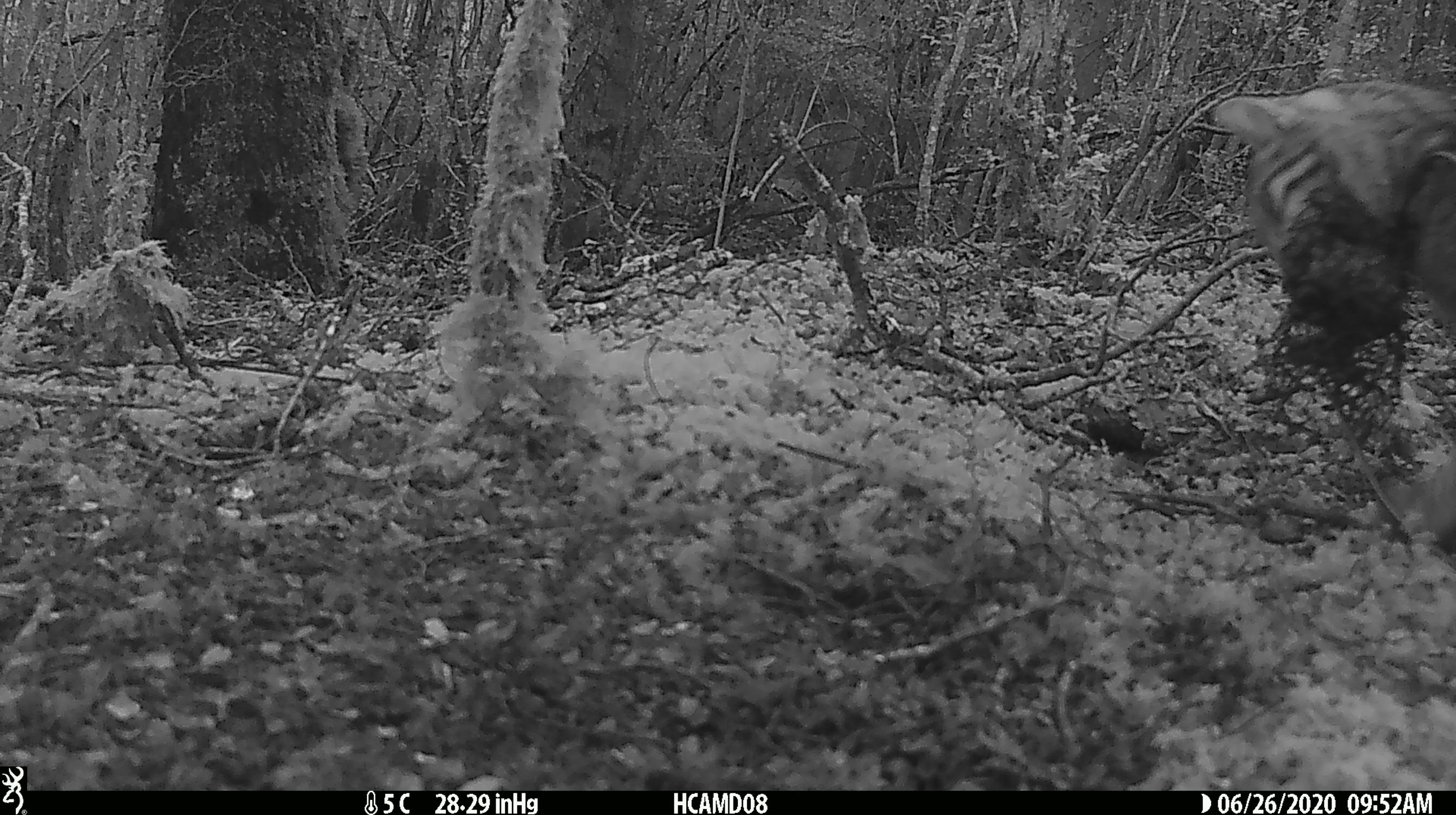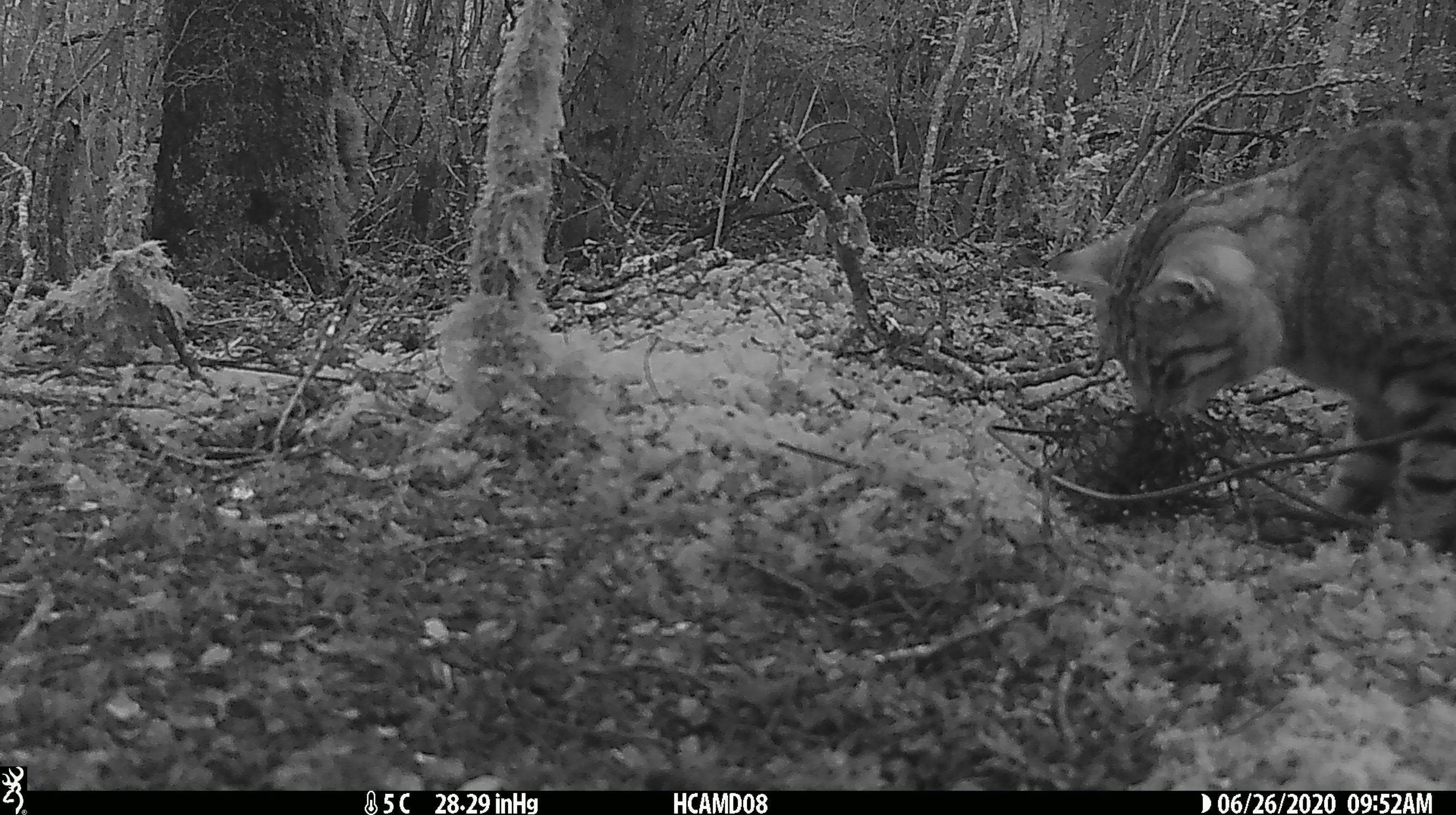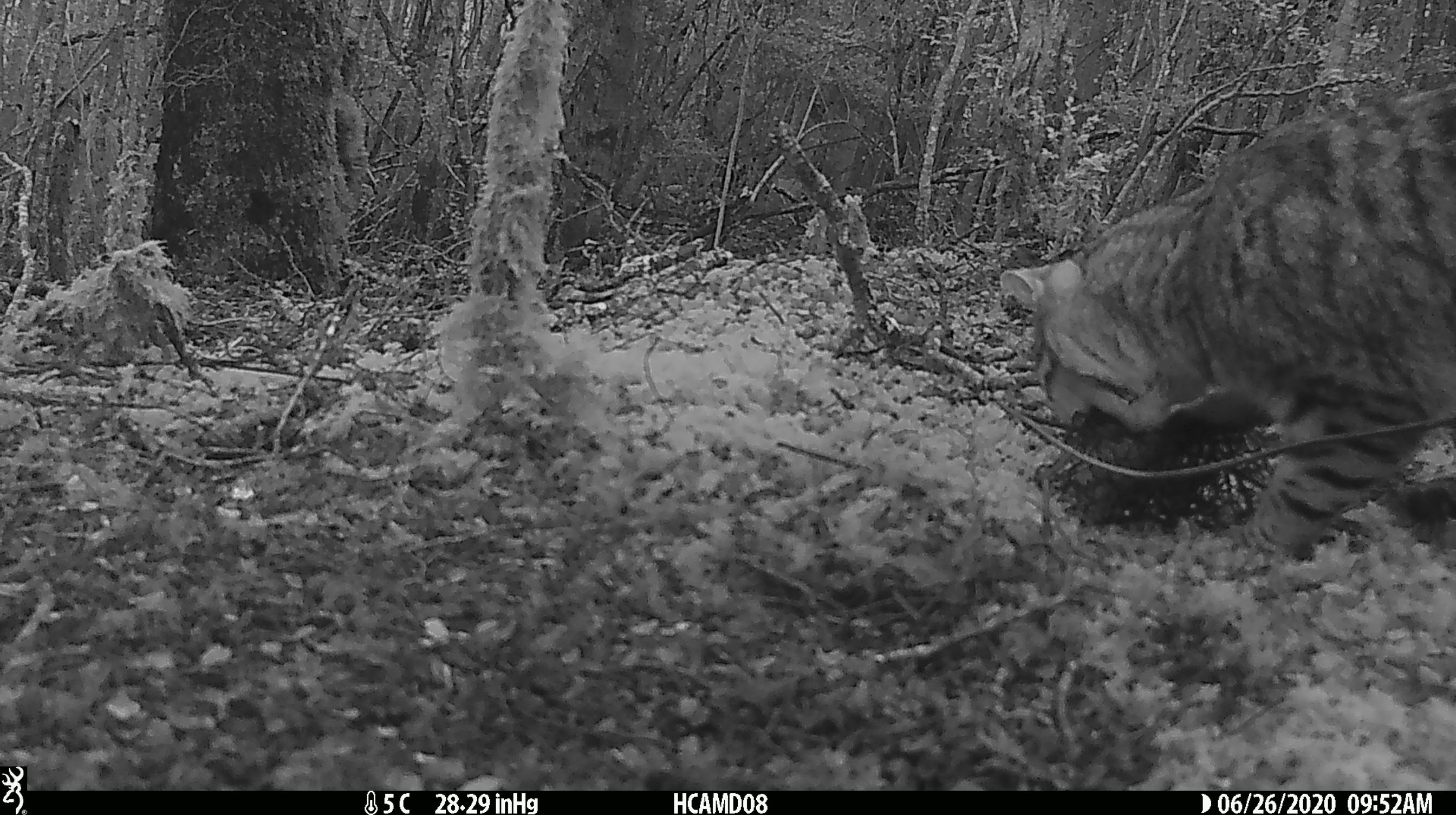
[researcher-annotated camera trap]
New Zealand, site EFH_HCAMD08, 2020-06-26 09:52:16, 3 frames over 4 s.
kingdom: Animalia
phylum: Chordata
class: Mammalia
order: Carnivora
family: Felidae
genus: Felis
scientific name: Felis catus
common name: domestic cat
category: cat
Cat (domestic cat) (Felis catus).